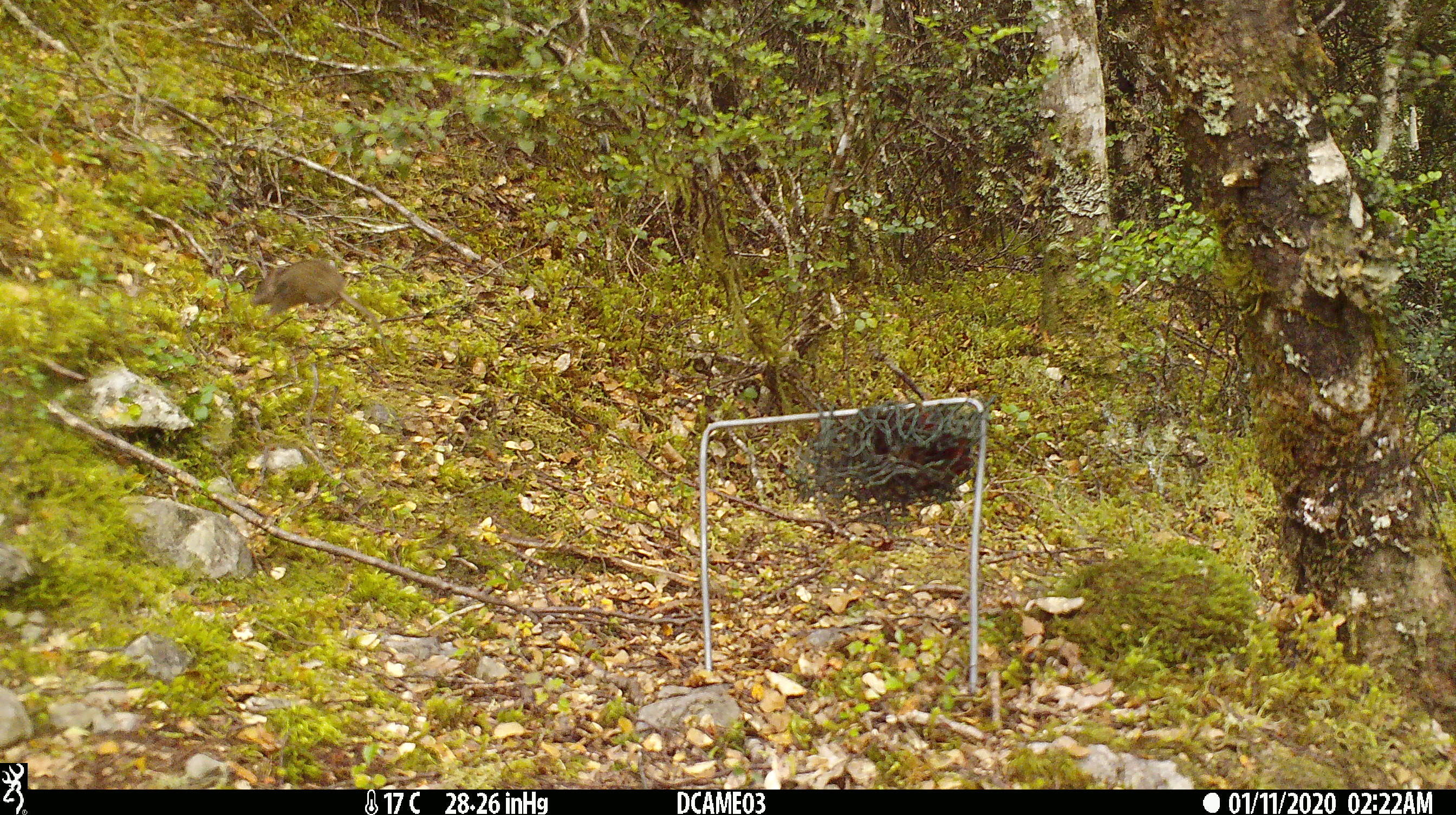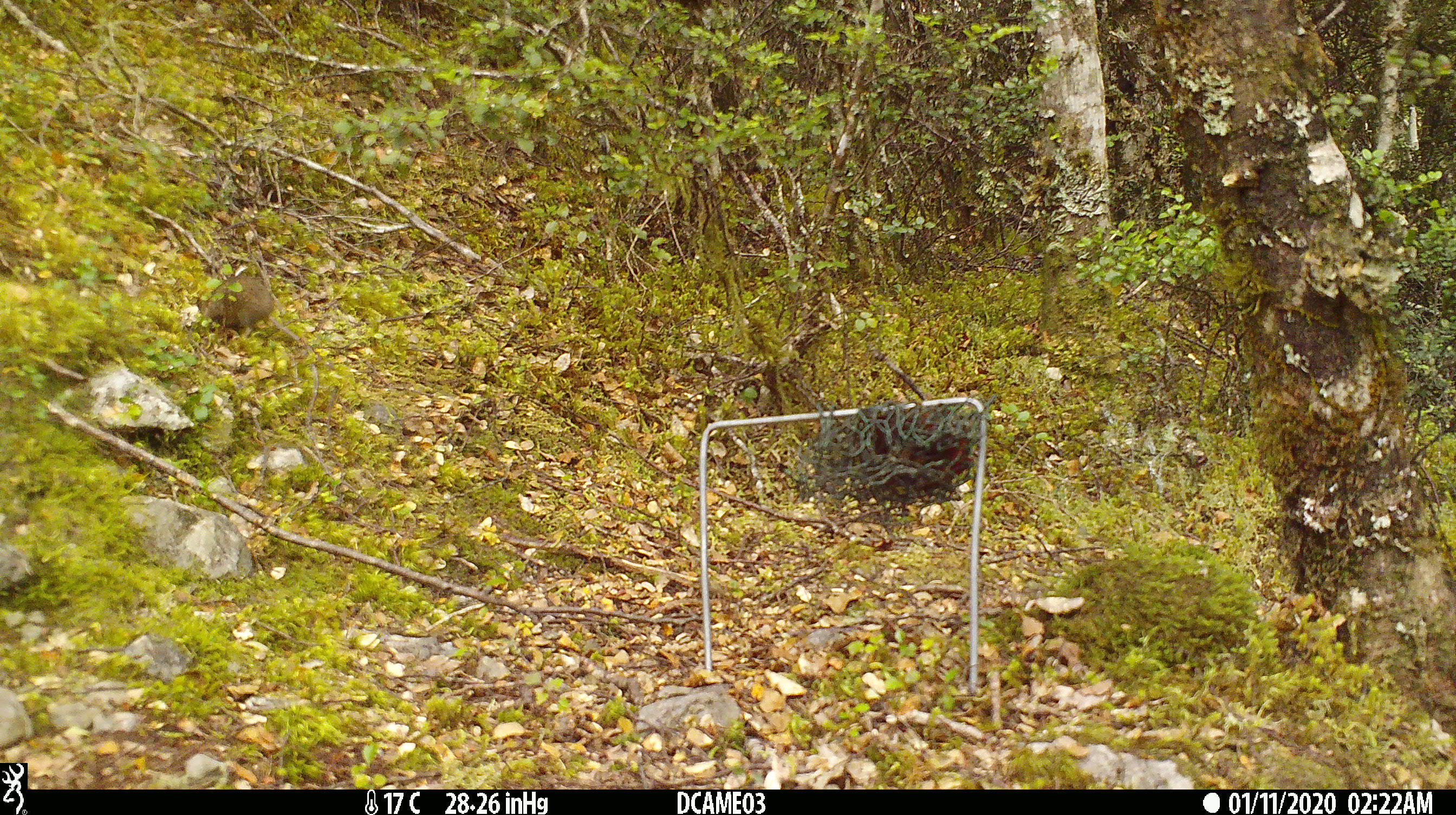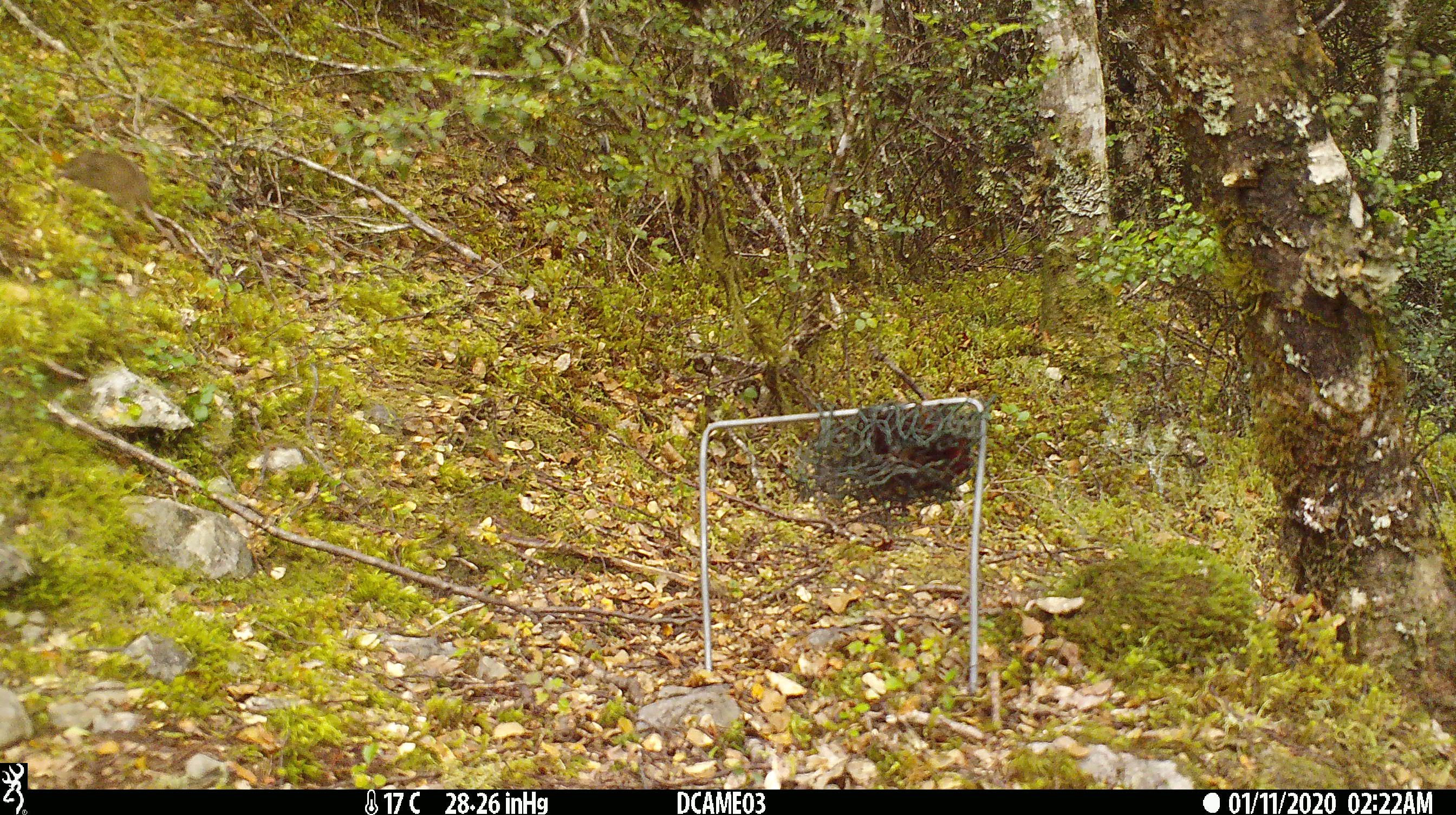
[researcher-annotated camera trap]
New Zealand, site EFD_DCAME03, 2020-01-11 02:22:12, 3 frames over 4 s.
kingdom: Animalia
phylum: Chordata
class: Mammalia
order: Rodentia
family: Muridae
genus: Mus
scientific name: Mus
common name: mouse